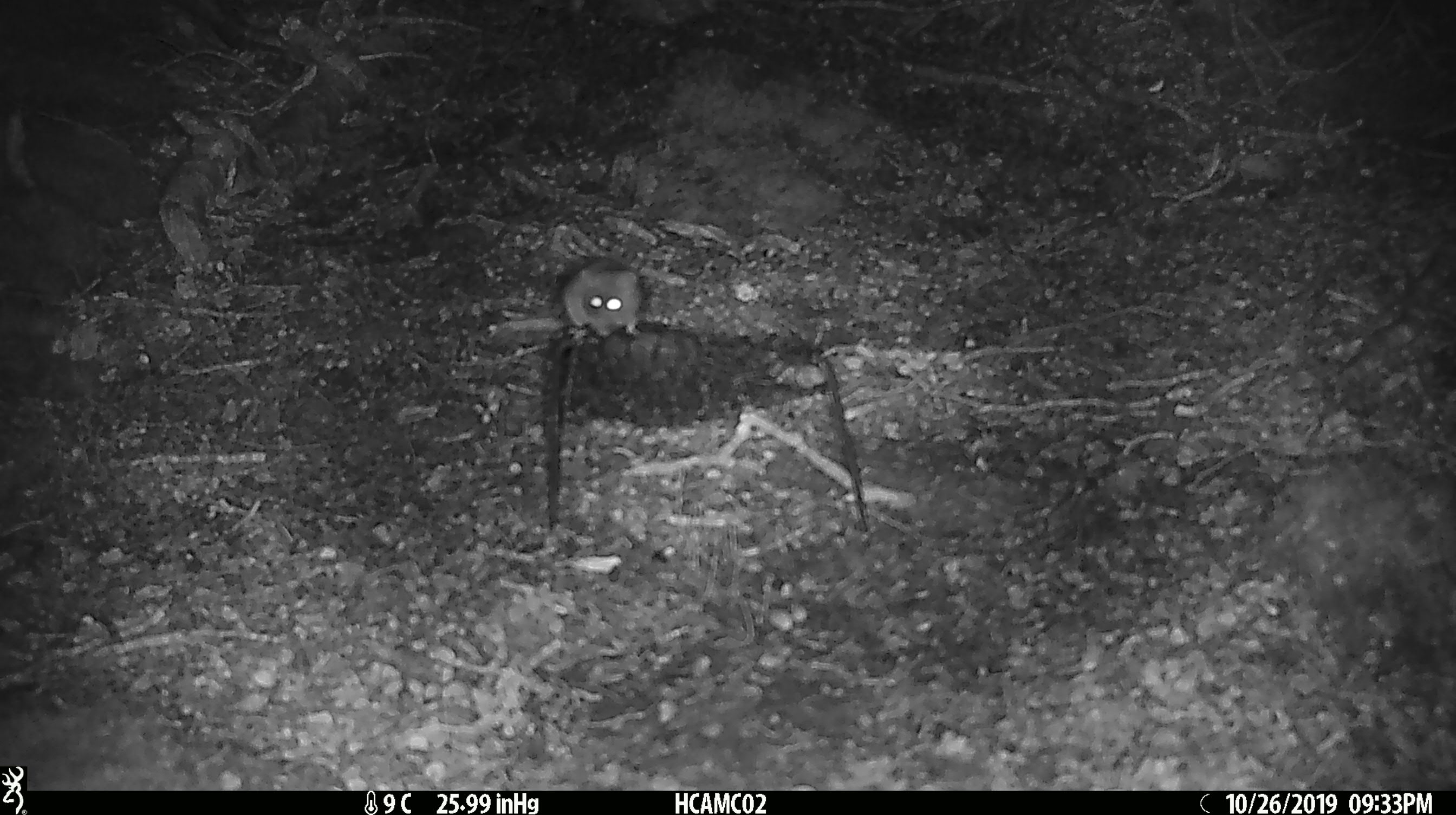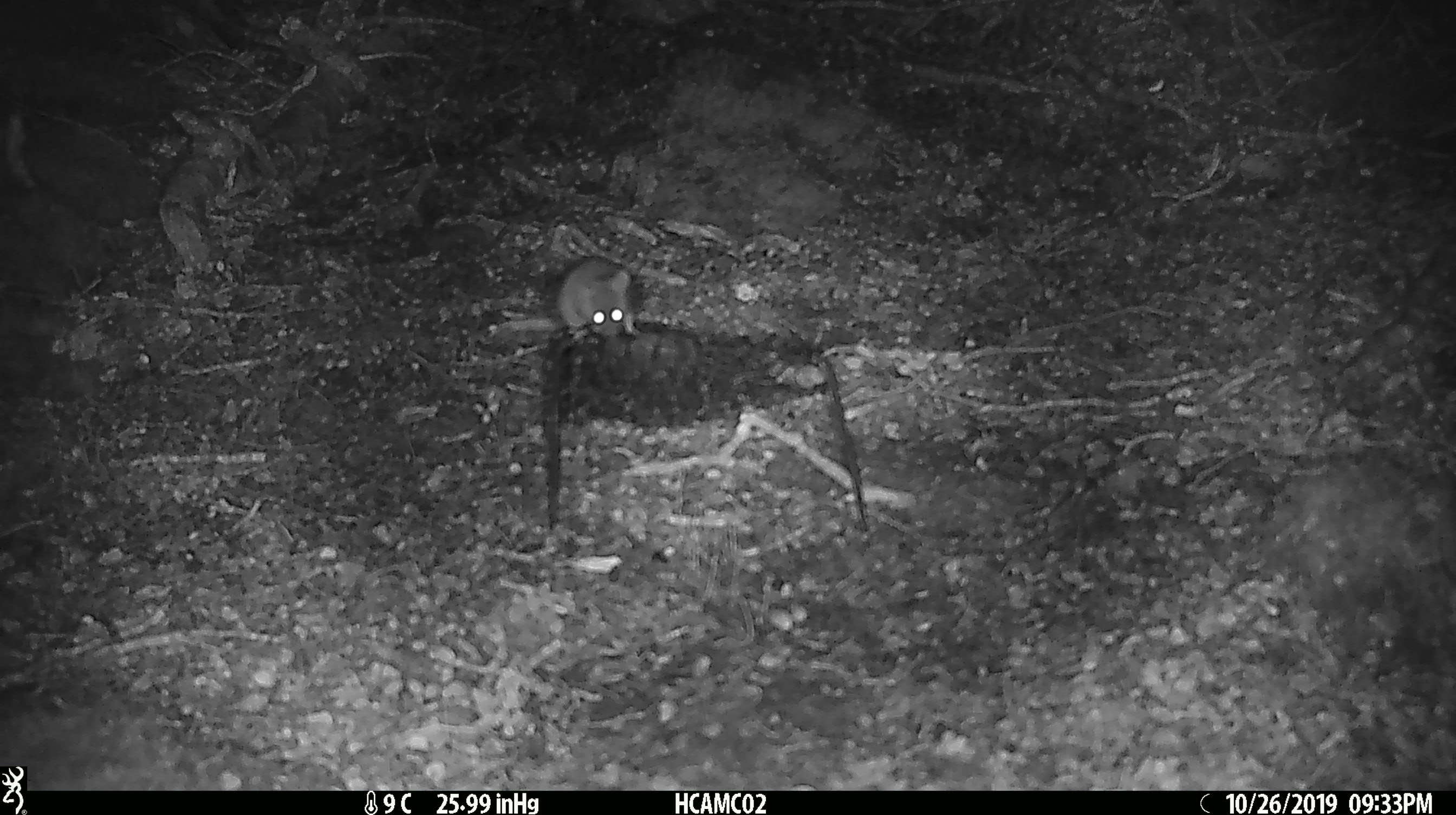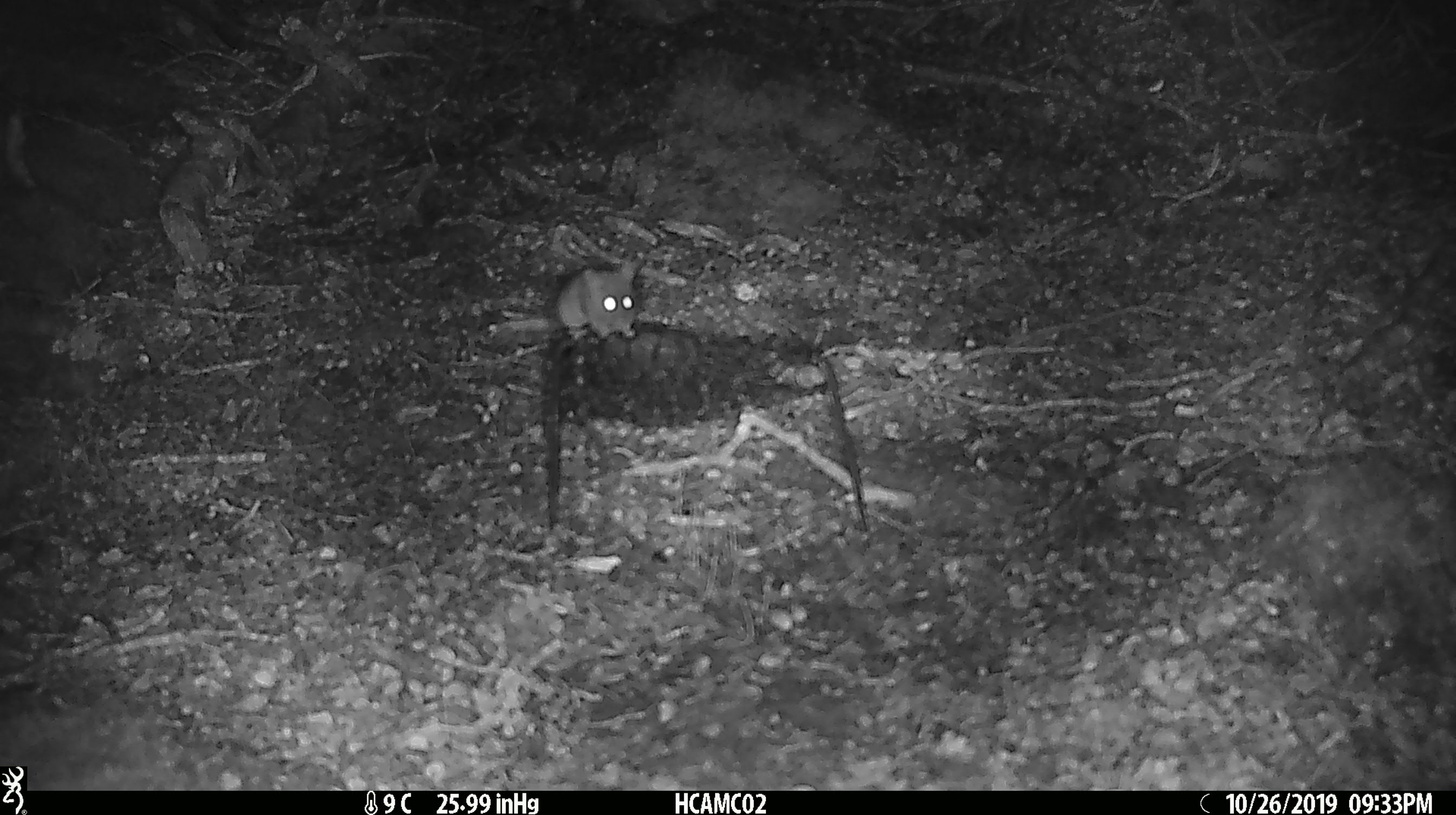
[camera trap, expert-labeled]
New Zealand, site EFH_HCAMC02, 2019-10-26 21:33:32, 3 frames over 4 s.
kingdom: Animalia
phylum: Chordata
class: Mammalia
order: Rodentia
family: Muridae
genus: Mus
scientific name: Mus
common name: mouse